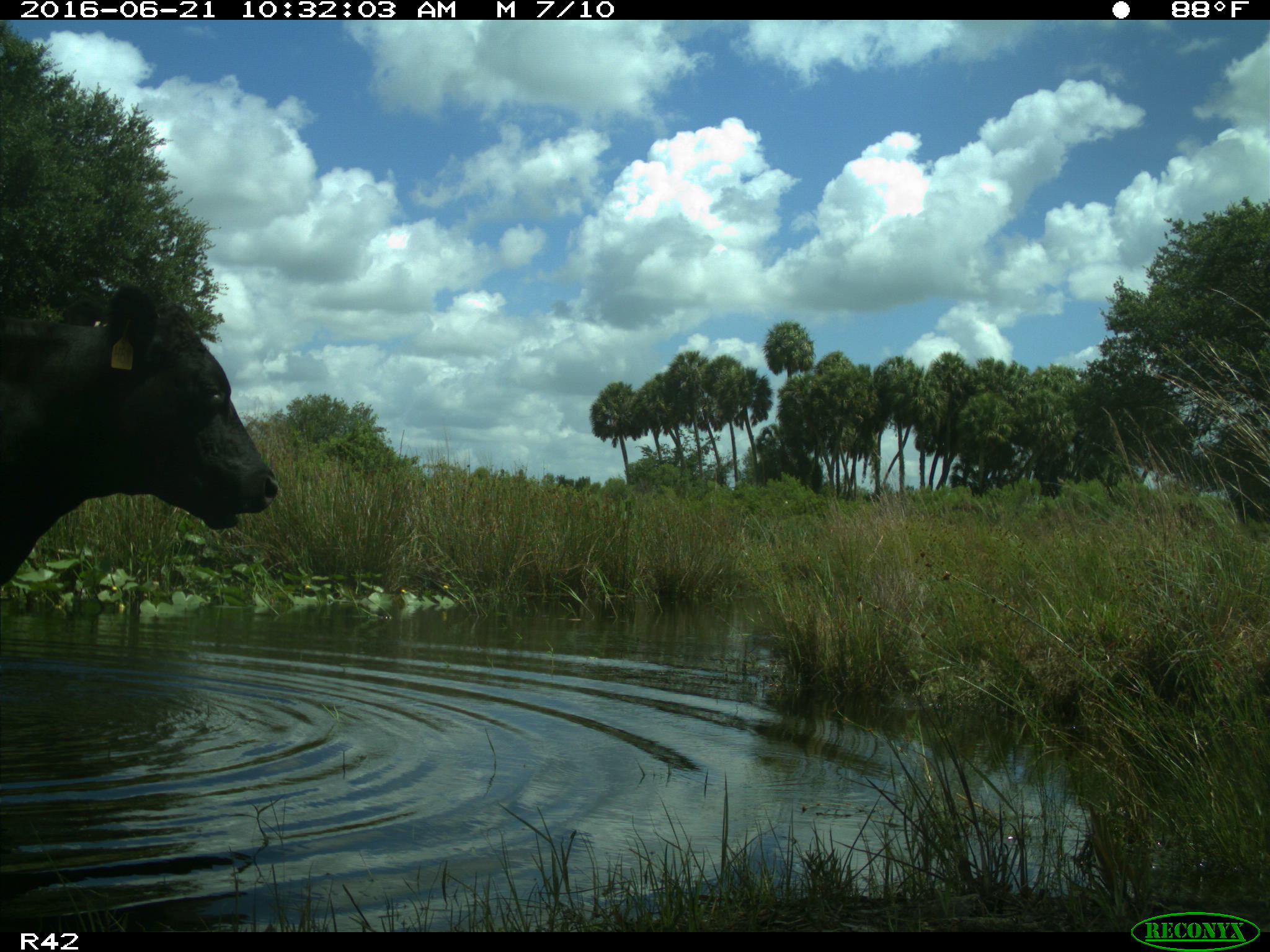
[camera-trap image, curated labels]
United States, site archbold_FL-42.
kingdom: Animalia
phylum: Chordata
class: Mammalia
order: Artiodactyla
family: Bovidae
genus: Bos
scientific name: Bos taurus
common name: domestic cow